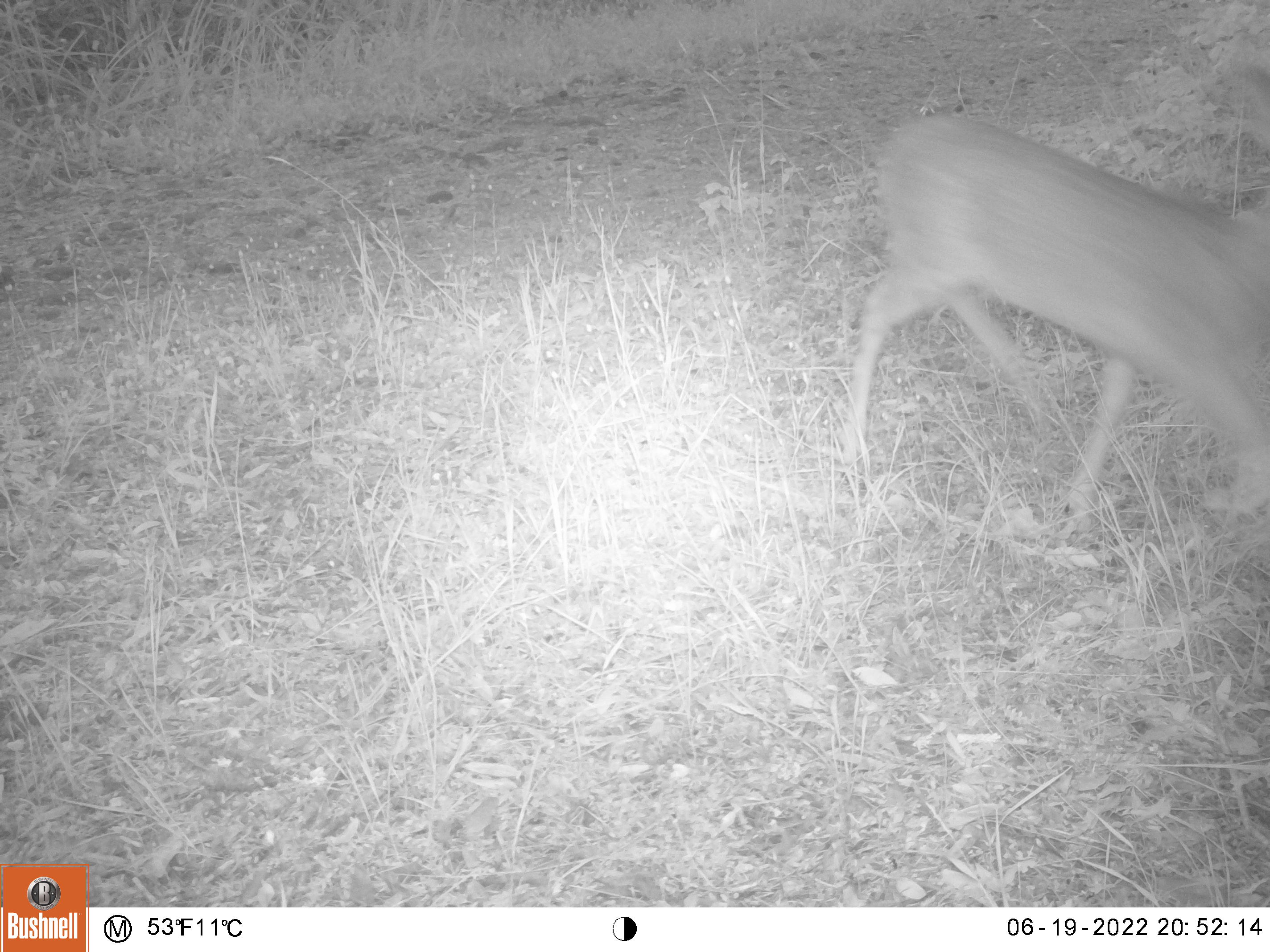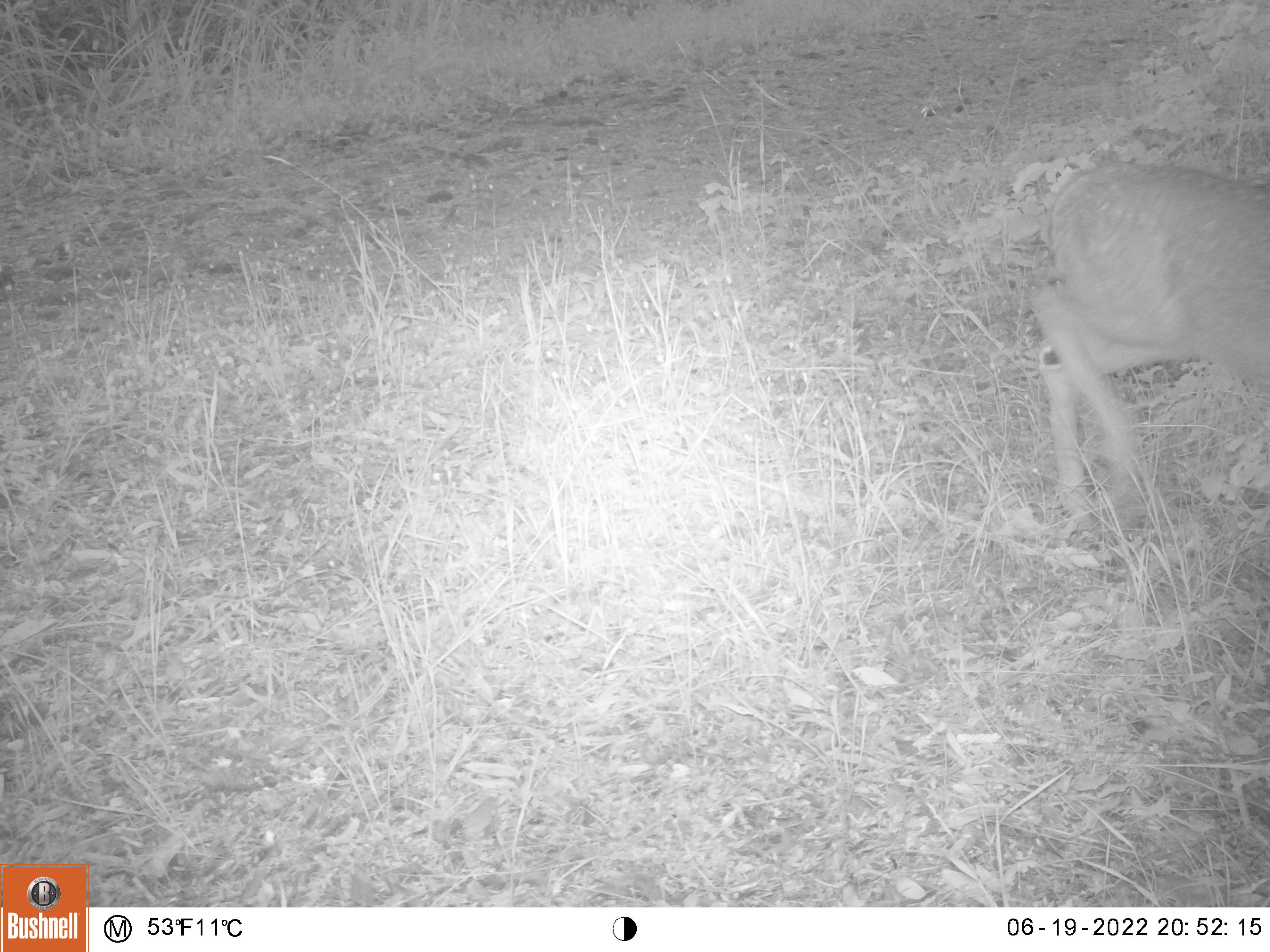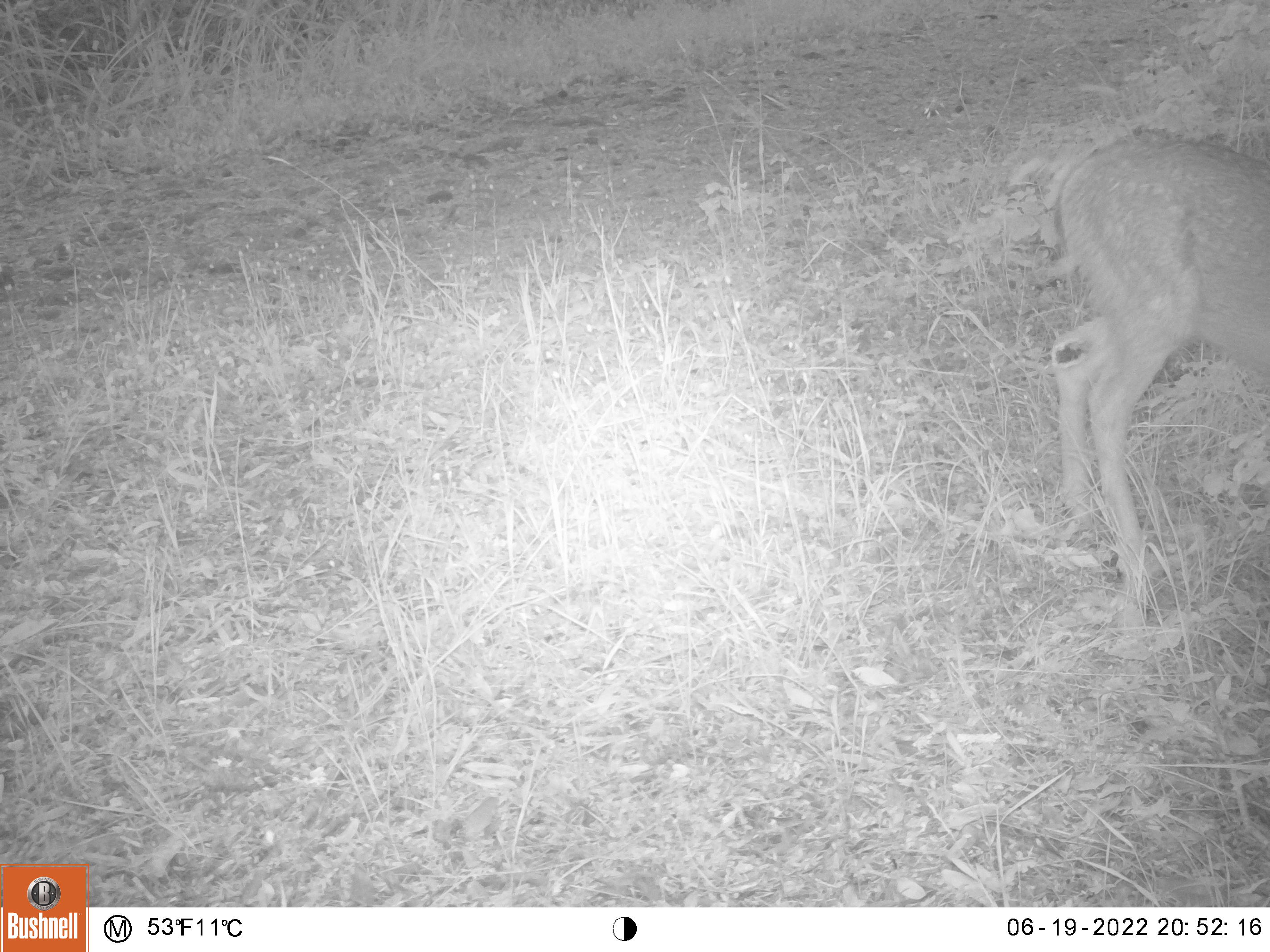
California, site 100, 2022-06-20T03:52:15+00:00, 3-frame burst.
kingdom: Animalia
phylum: Chordata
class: Mammalia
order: Artiodactyla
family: Cervidae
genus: Odocoileus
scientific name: Odocoileus hemionus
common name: mule deer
Mule deer (Odocoileus hemionus).